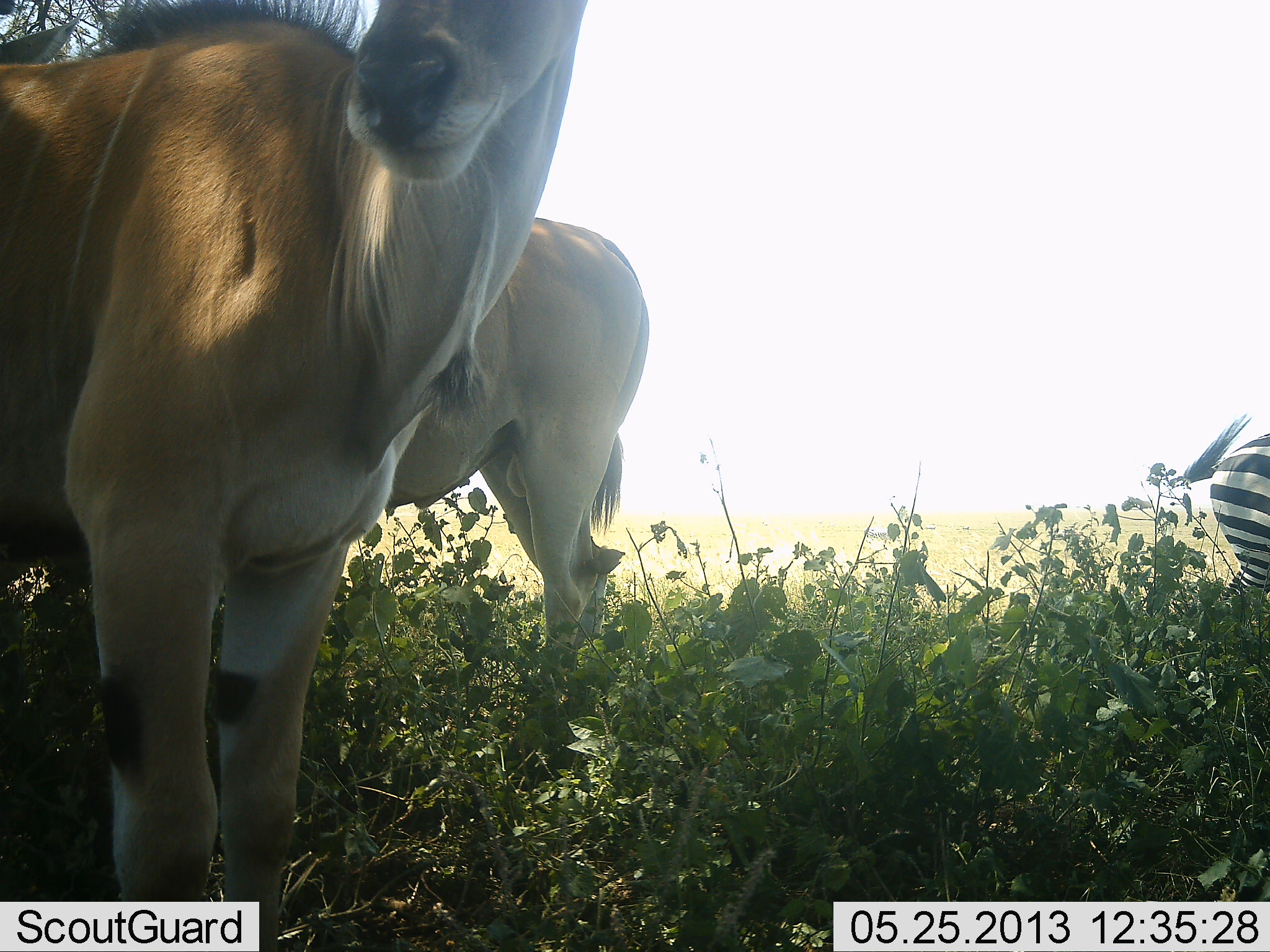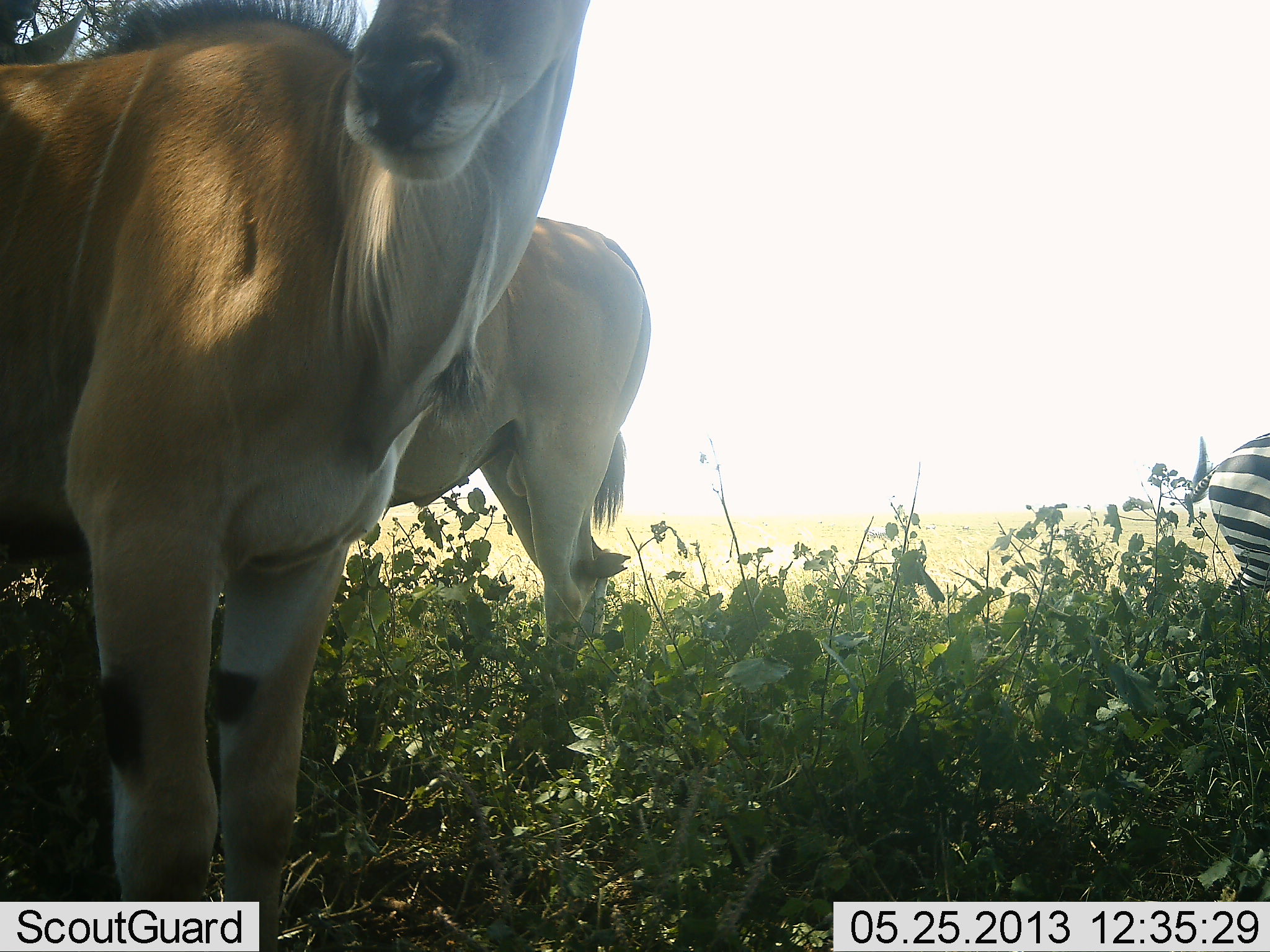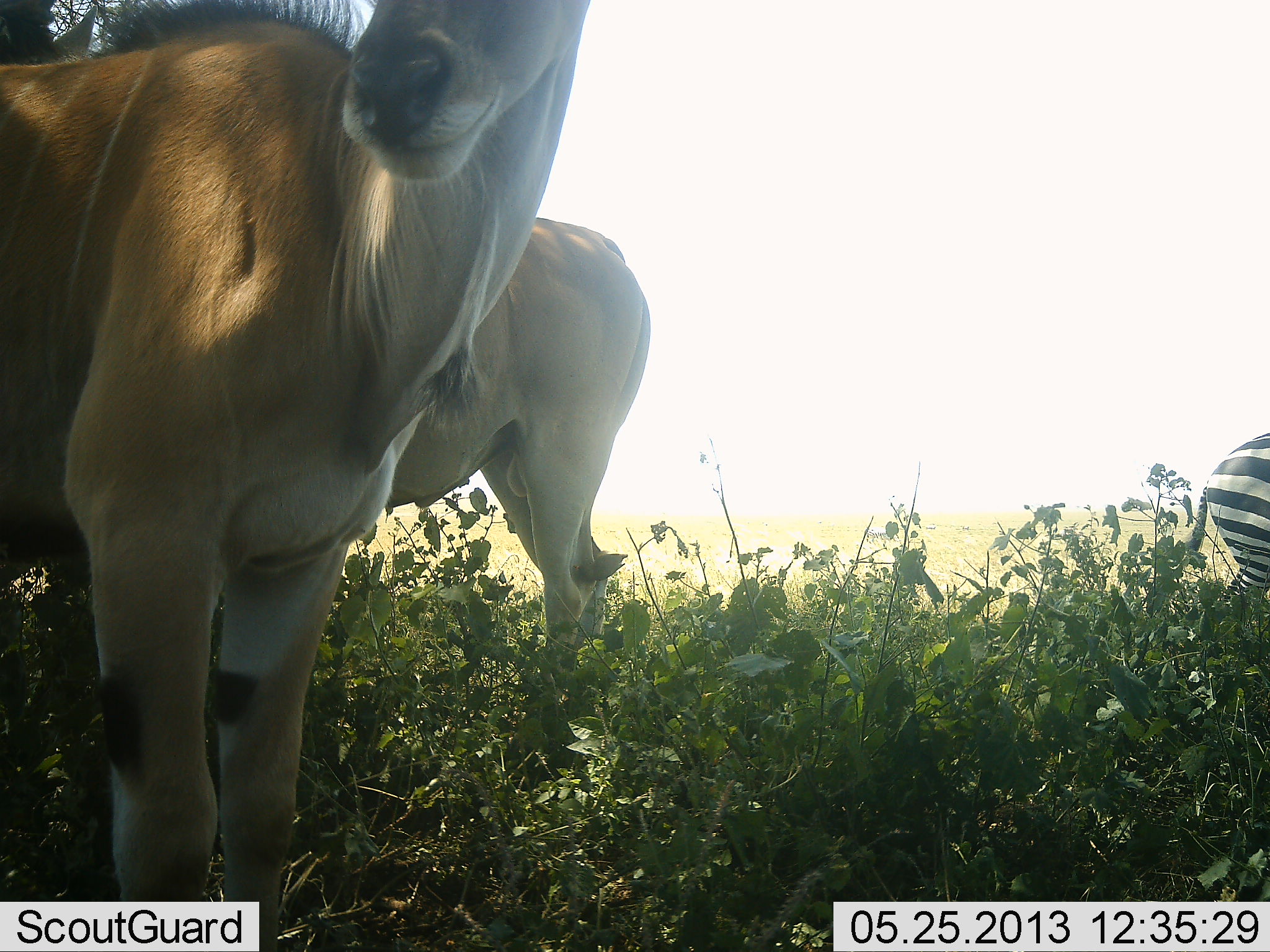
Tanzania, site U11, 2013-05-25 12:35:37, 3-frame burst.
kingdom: Animalia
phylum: Chordata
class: Mammalia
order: Artiodactyla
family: Bovidae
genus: Tragelaphus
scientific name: Tragelaphus oryx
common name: eland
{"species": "eland (Tragelaphus oryx)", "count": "2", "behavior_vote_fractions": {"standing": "100%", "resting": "0%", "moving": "0%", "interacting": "0%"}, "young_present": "0%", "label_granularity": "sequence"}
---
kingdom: Animalia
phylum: Chordata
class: Mammalia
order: Perissodactyla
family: Equidae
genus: Equus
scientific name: Equus quagga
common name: plains zebra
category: zebra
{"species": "zebra (plains zebra) (Equus quagga)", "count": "1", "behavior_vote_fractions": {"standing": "92%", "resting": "0%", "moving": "0%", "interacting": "0%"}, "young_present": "0%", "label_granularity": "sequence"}